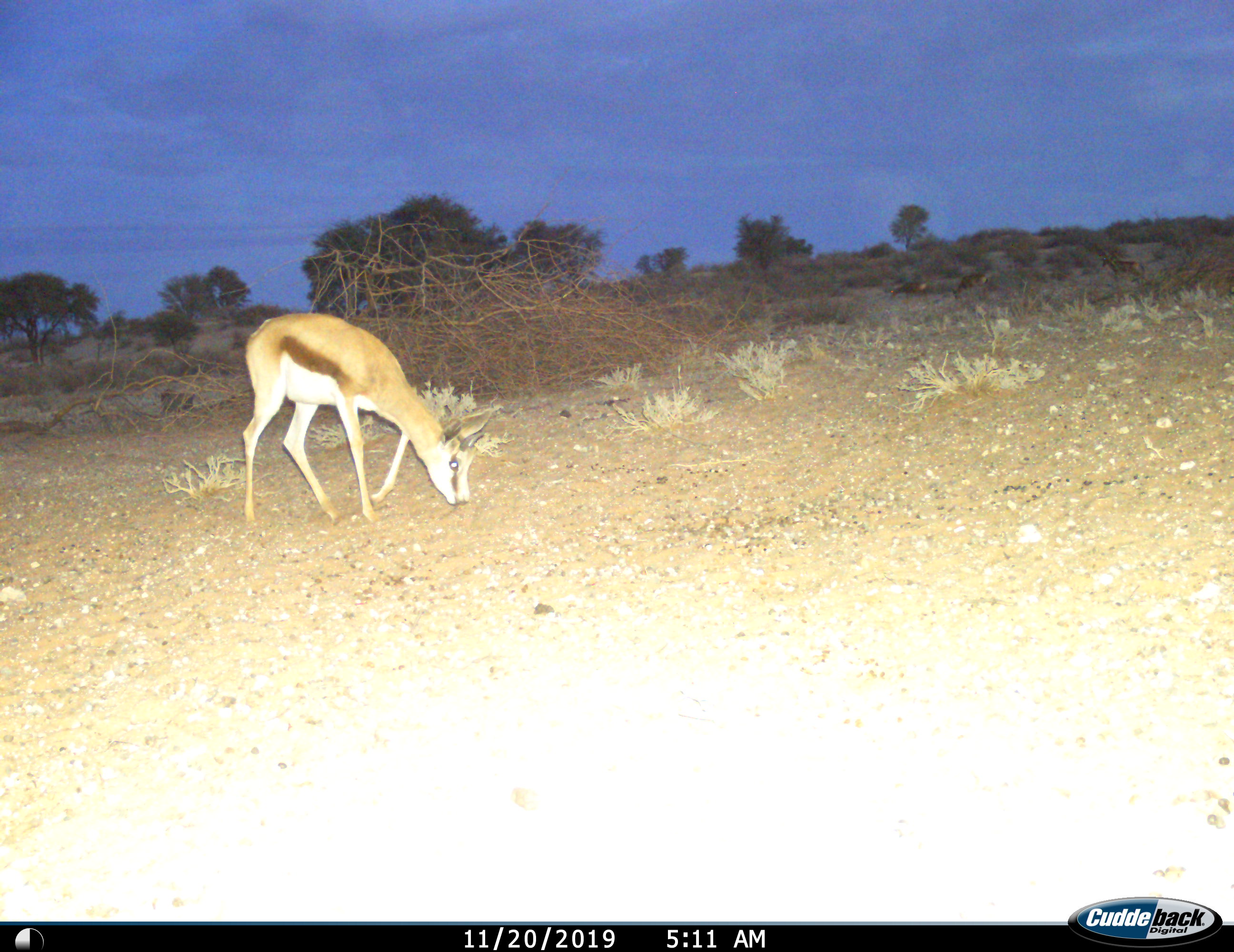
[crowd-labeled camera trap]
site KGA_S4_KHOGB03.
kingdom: Animalia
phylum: Chordata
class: Mammalia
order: Artiodactyla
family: Bovidae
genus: Antidorcas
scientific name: Antidorcas marsupialis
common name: springbok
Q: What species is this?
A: Springbok (Antidorcas marsupialis).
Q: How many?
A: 1.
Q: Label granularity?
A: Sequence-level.